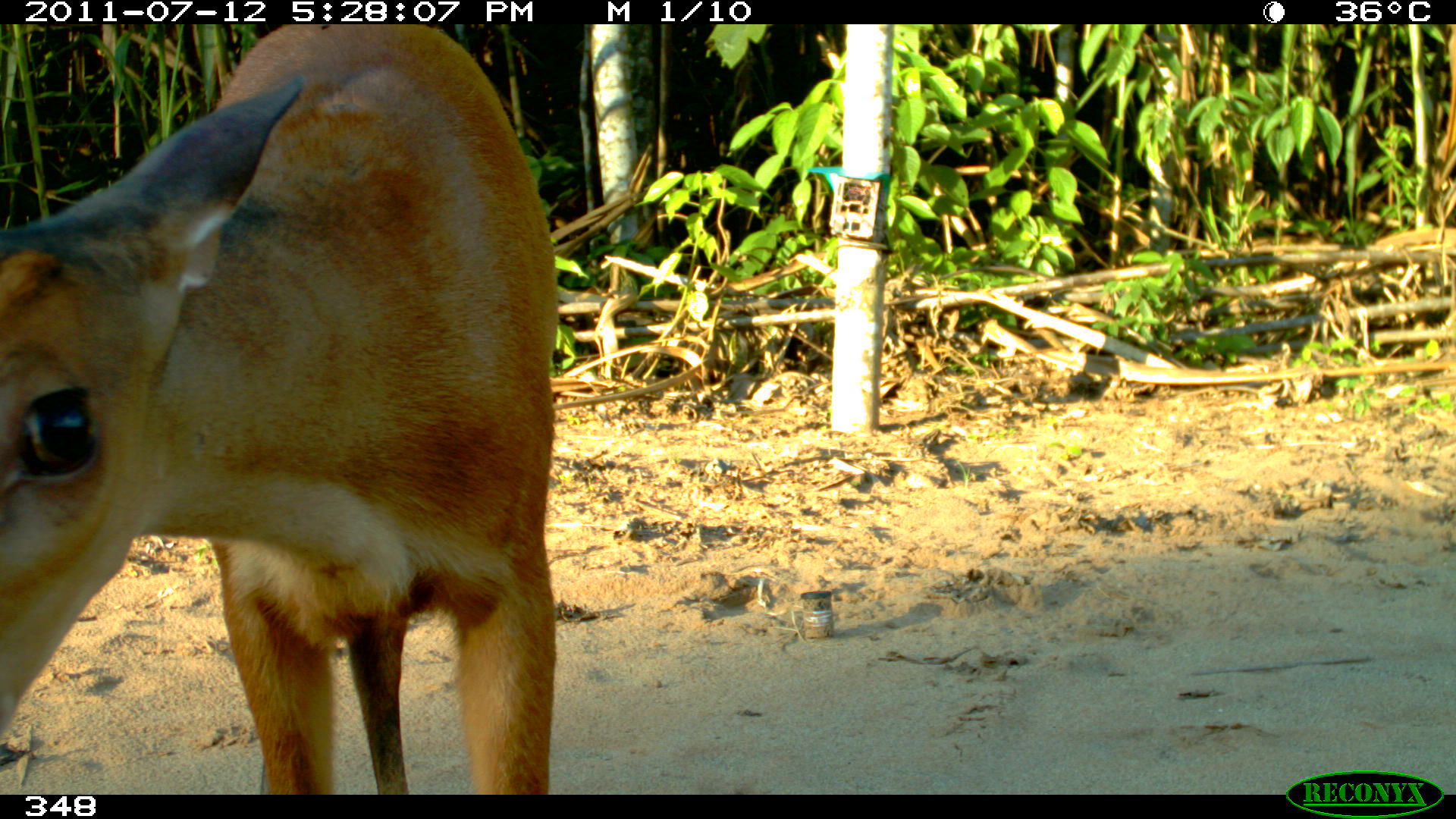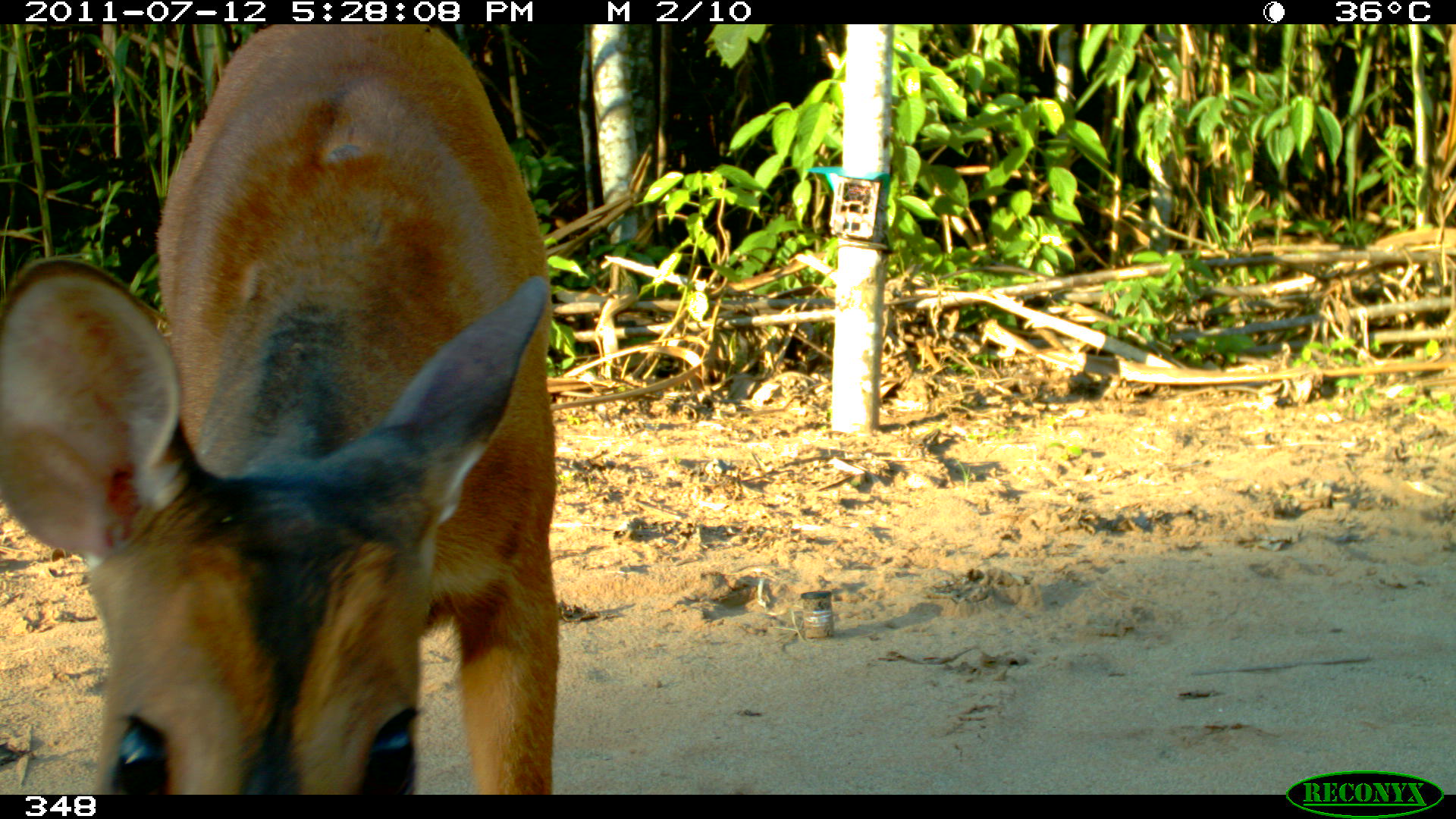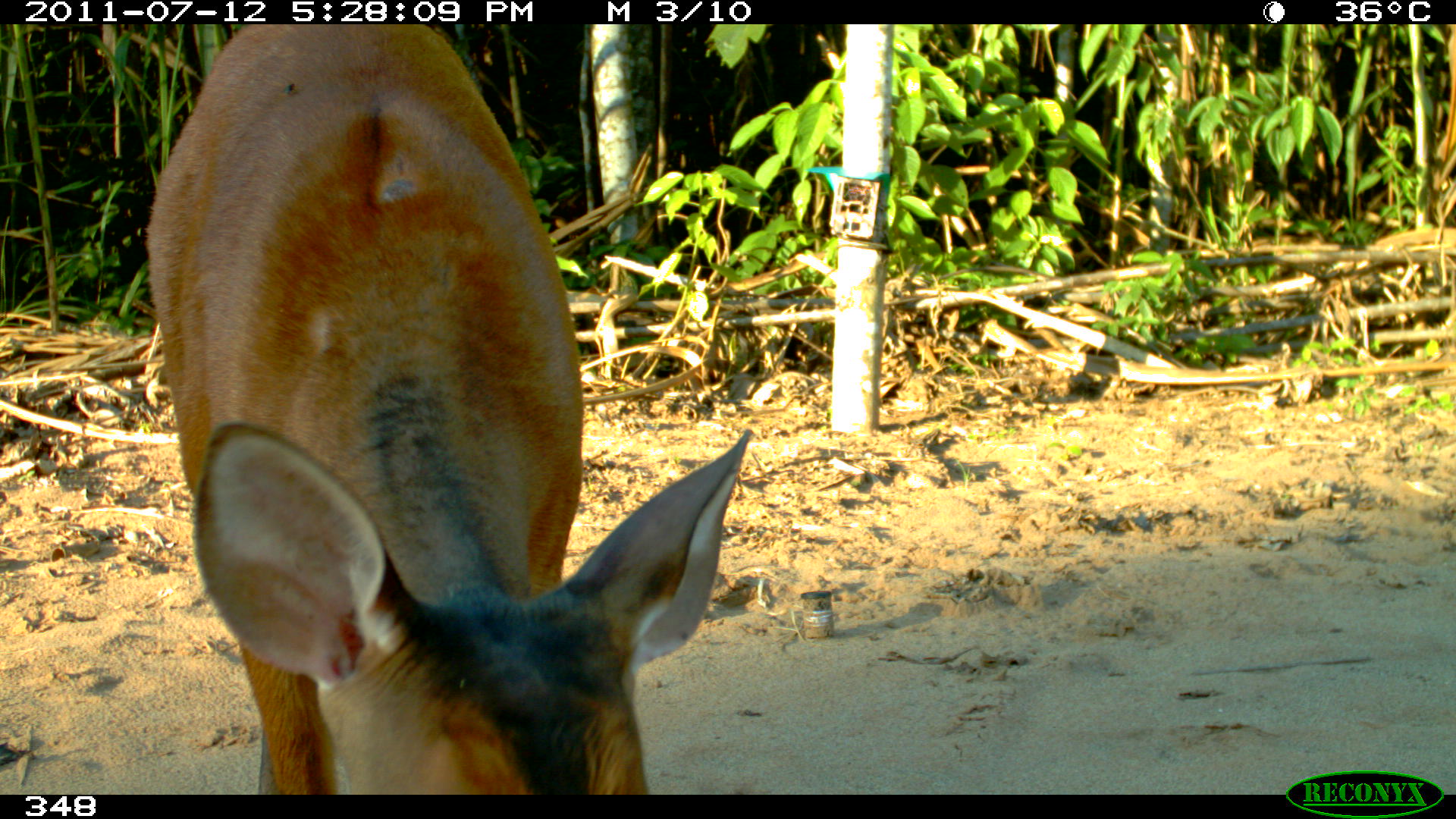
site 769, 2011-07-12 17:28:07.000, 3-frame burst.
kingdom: Animalia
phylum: Chordata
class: Mammalia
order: Artiodactyla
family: Cervidae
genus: Mazama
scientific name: Mazama americana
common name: red brocket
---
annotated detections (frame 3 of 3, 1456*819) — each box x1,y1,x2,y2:
mazama americana: 141,24,755,795